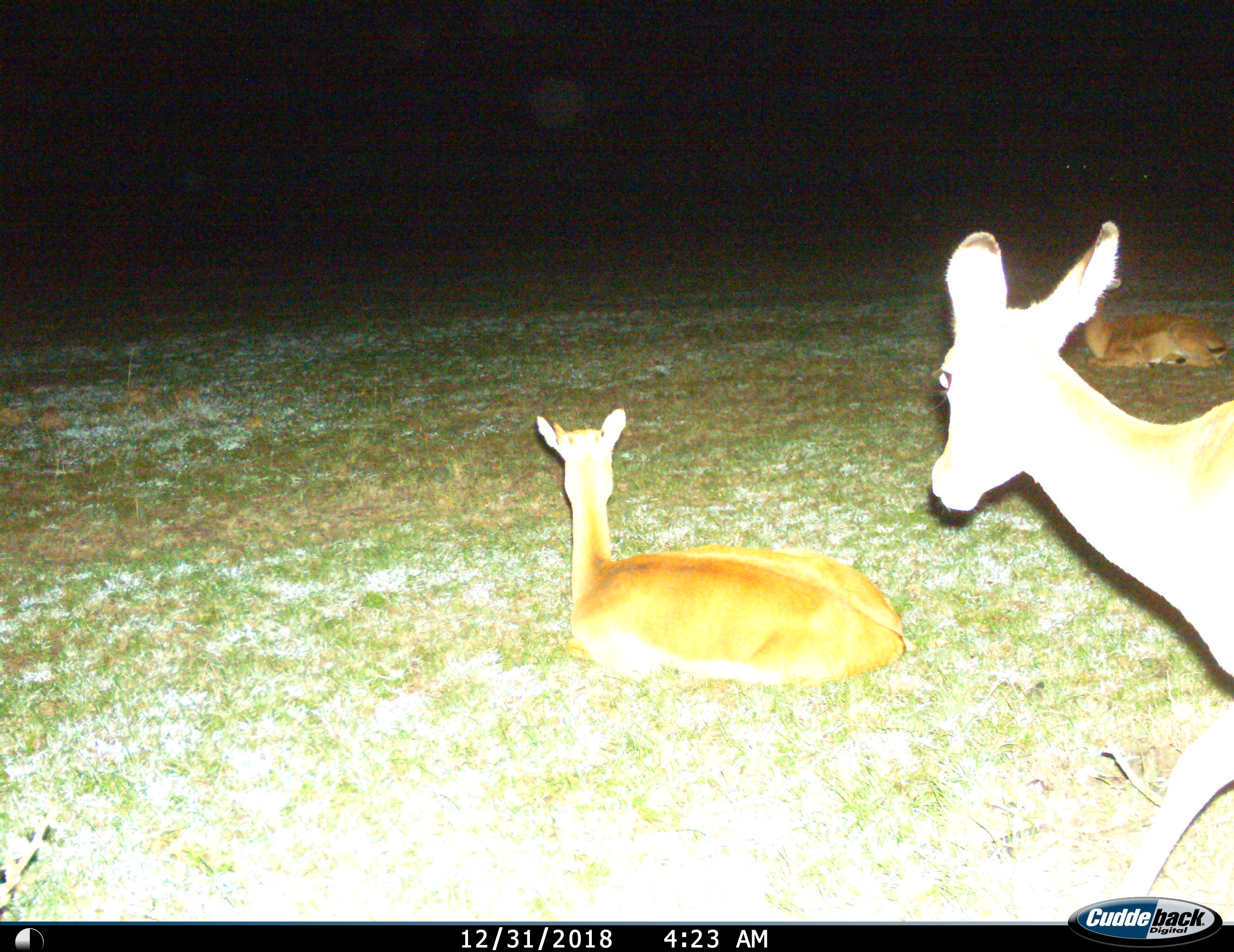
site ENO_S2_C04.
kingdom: Animalia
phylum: Chordata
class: Mammalia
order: Artiodactyla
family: Bovidae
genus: Aepyceros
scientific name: Aepyceros melampus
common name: impala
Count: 3.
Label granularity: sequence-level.